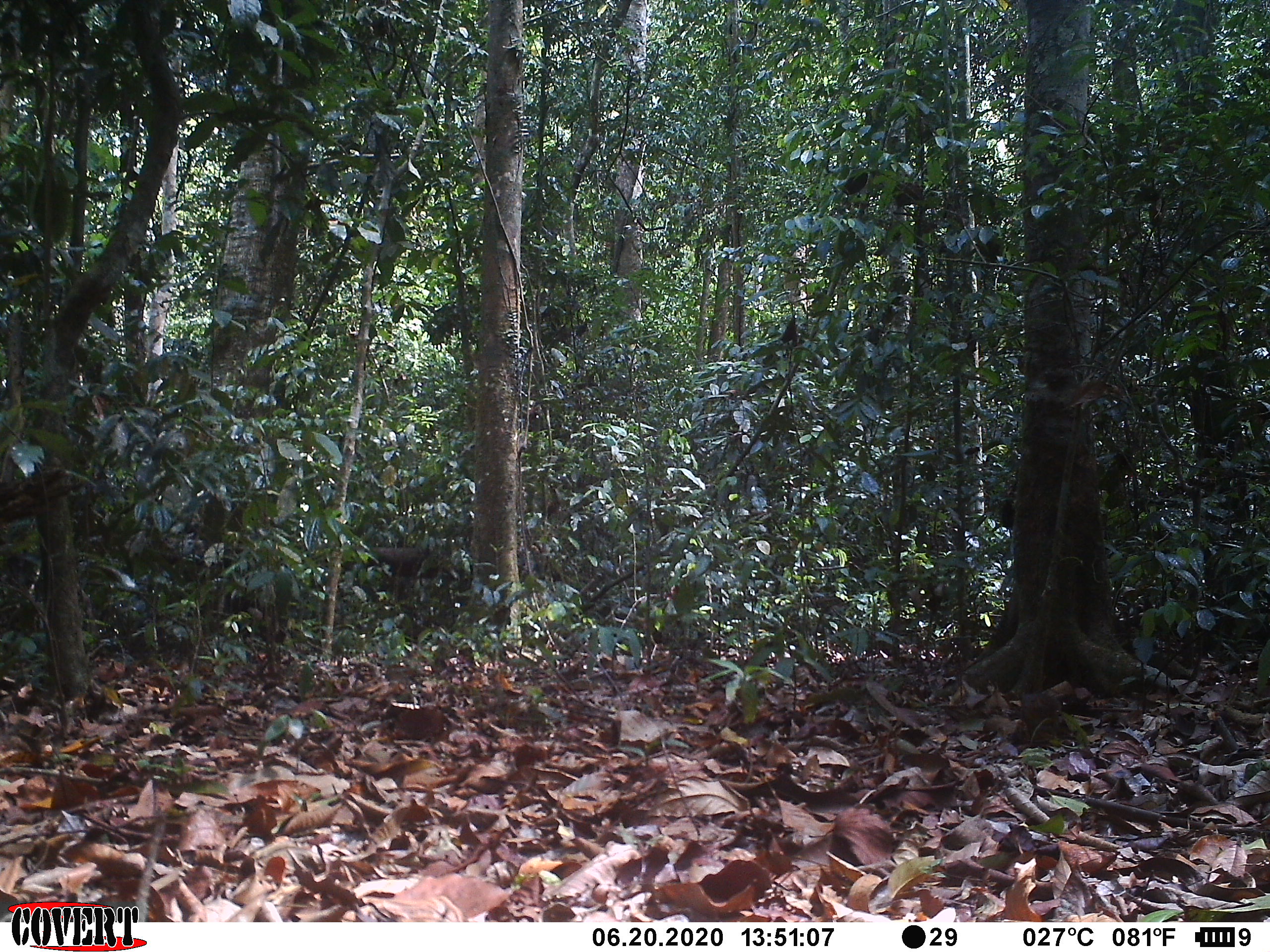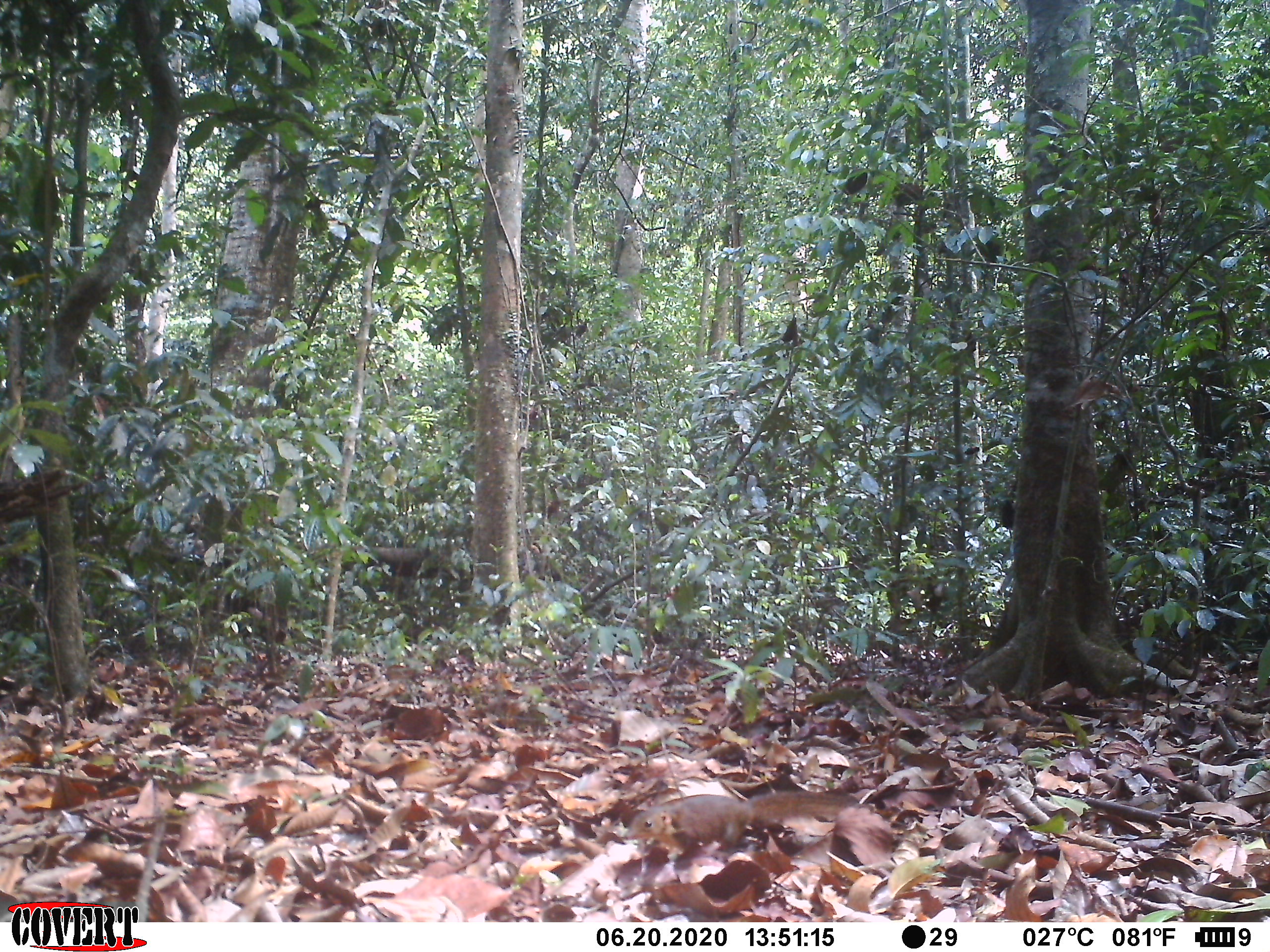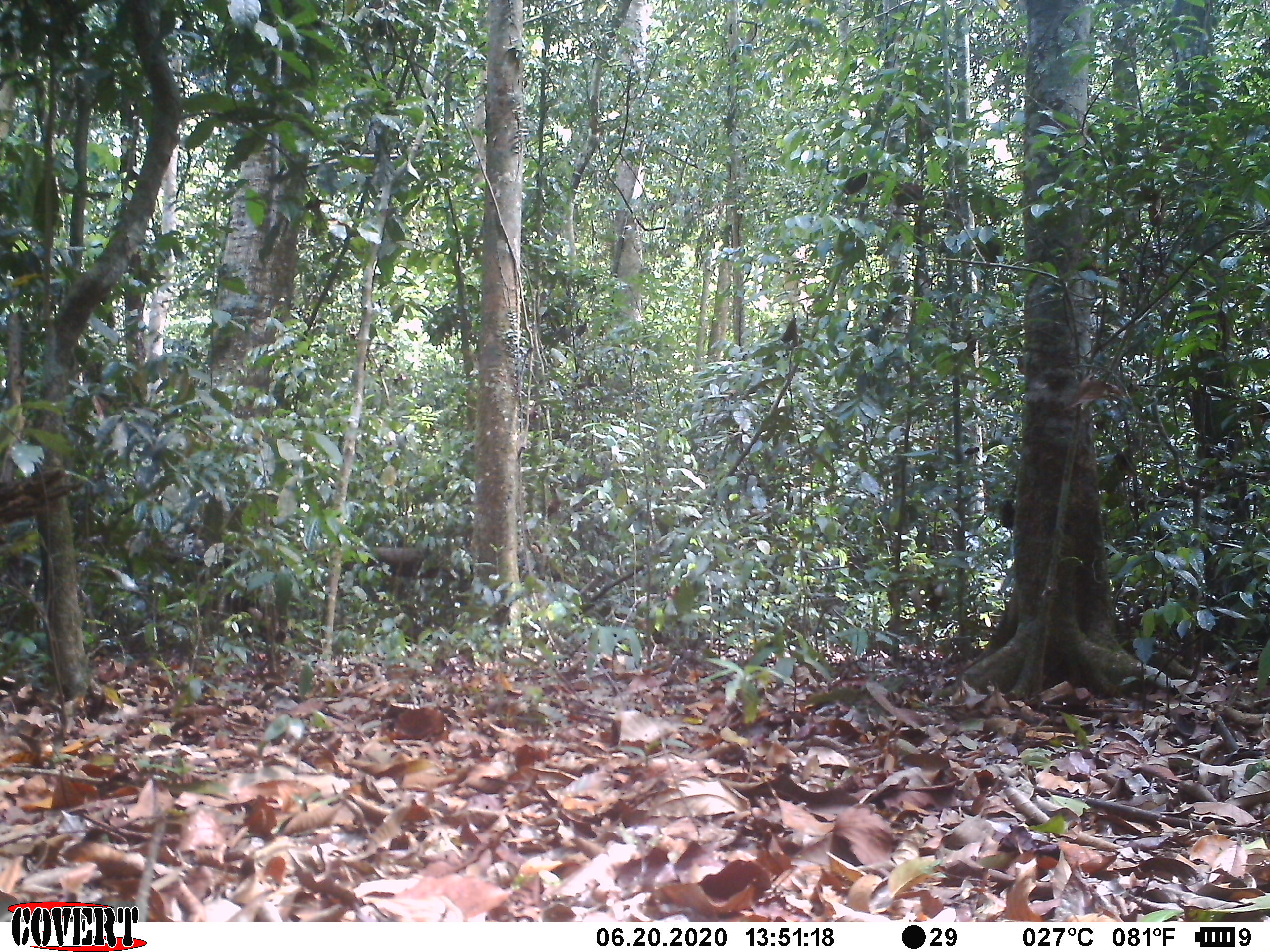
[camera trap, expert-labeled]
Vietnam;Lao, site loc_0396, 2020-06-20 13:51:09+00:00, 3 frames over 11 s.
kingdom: Animalia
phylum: Chordata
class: Mammalia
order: Scandentia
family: Tupaiidae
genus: Tupaia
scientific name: Tupaia belangeri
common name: northern treeshrew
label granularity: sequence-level